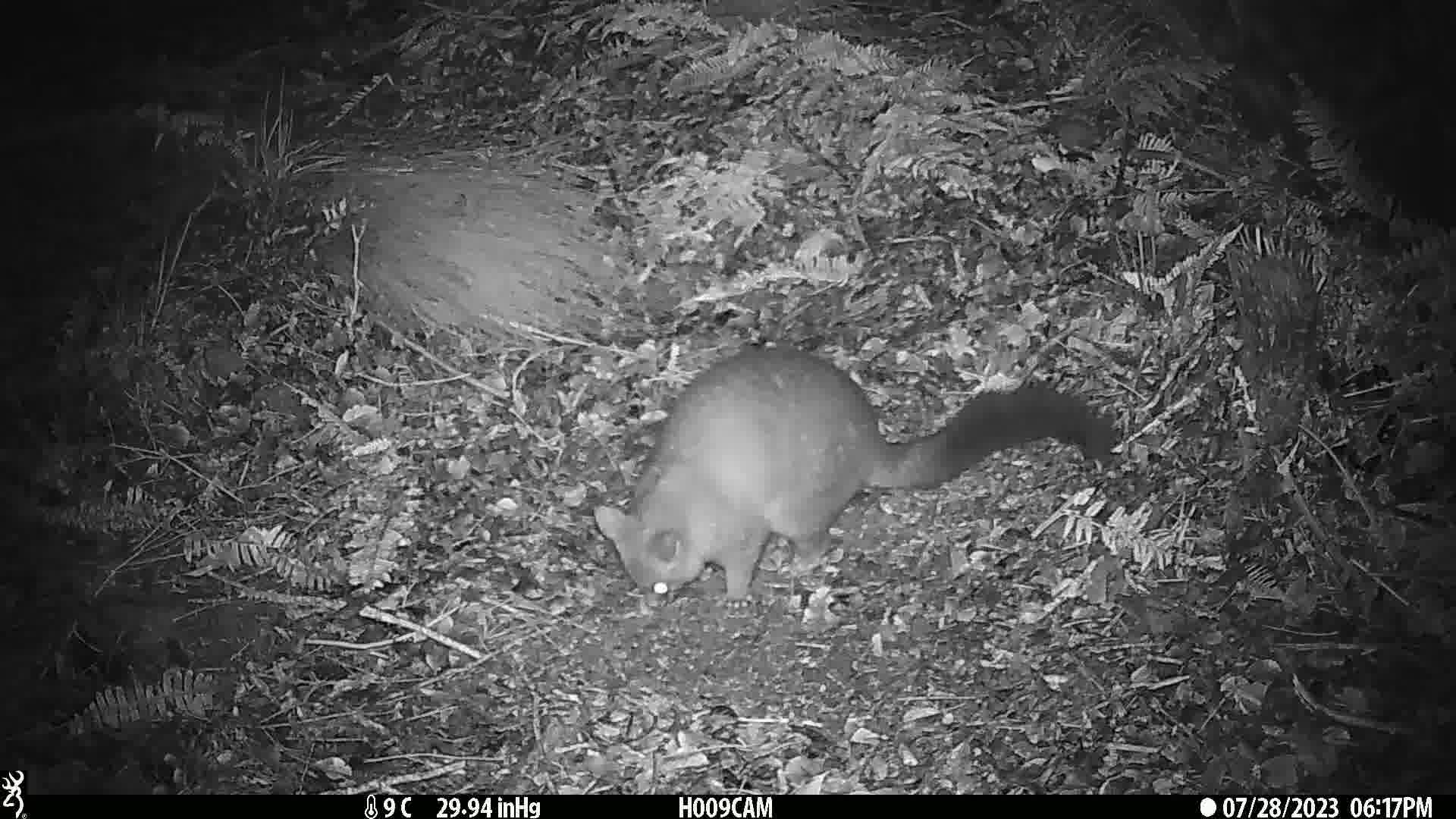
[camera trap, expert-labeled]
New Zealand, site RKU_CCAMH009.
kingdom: Animalia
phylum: Chordata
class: Mammalia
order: Diprotodontia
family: Phalangeridae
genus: Trichosurus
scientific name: Trichosurus vulpecula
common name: common brushtail possum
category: possum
Possum (common brushtail possum) (Trichosurus vulpecula).